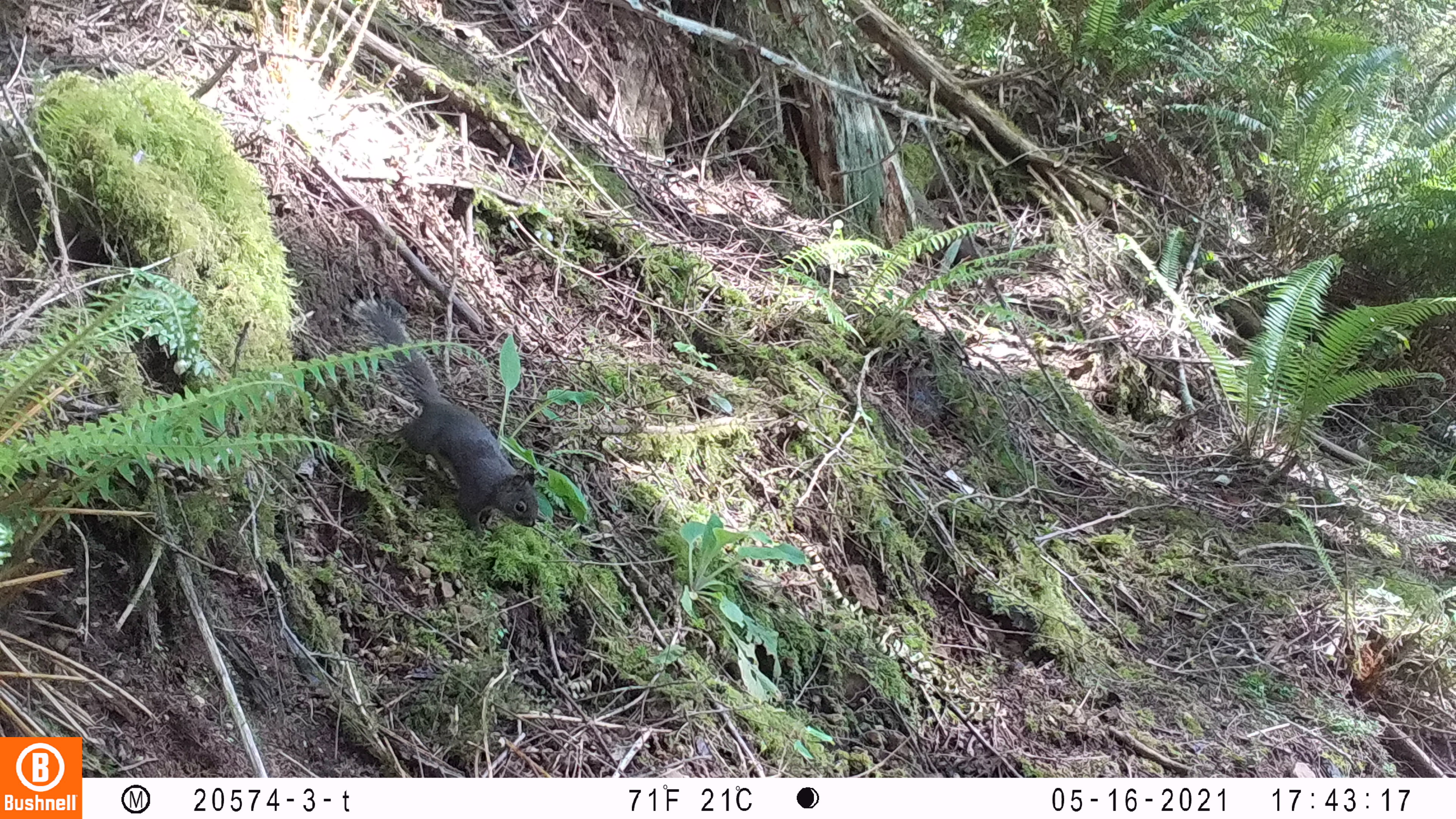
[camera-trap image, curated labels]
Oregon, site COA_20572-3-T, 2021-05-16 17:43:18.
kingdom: Animalia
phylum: Chordata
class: Mammalia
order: Rodentia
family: Sciuridae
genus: Tamiasciurus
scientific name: Tamiasciurus douglasii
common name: douglas squirrel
Douglas squirrel (Tamiasciurus douglasii).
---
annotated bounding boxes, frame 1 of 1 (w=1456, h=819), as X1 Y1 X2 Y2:
douglas squirrel: 342 293 543 537